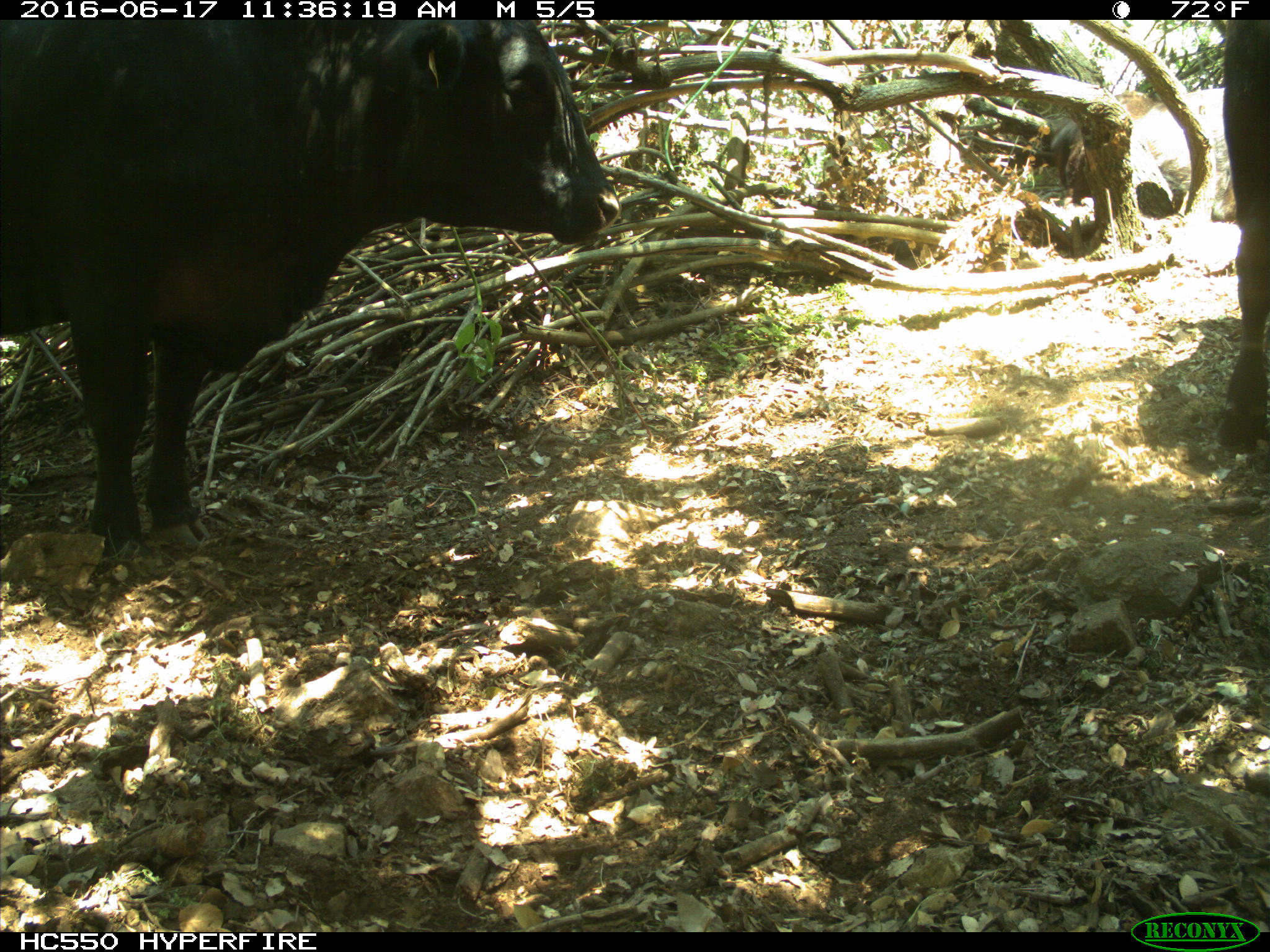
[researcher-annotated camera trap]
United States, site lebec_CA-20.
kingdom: Animalia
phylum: Chordata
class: Mammalia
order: Artiodactyla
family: Bovidae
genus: Bos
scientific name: Bos taurus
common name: domestic cow